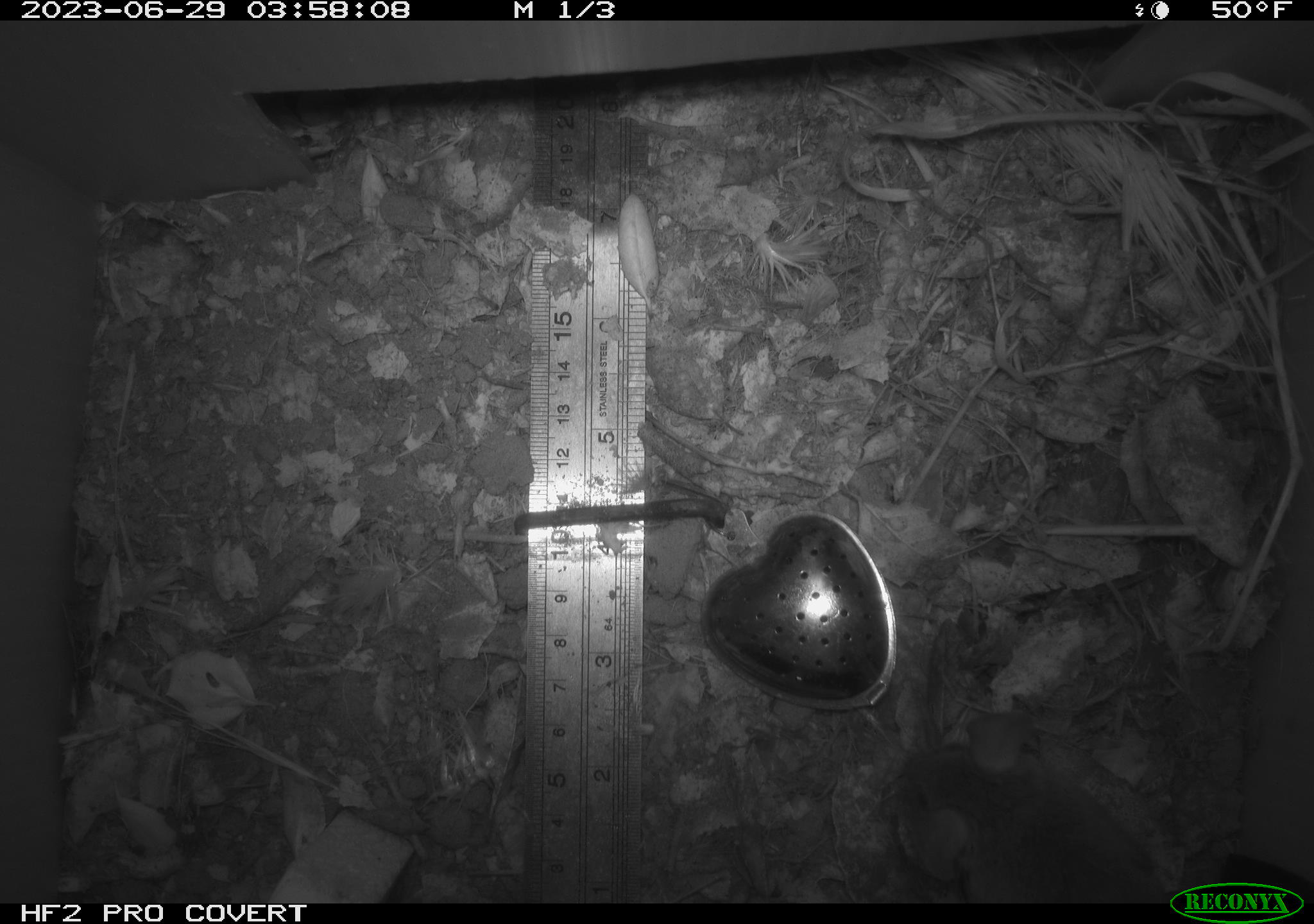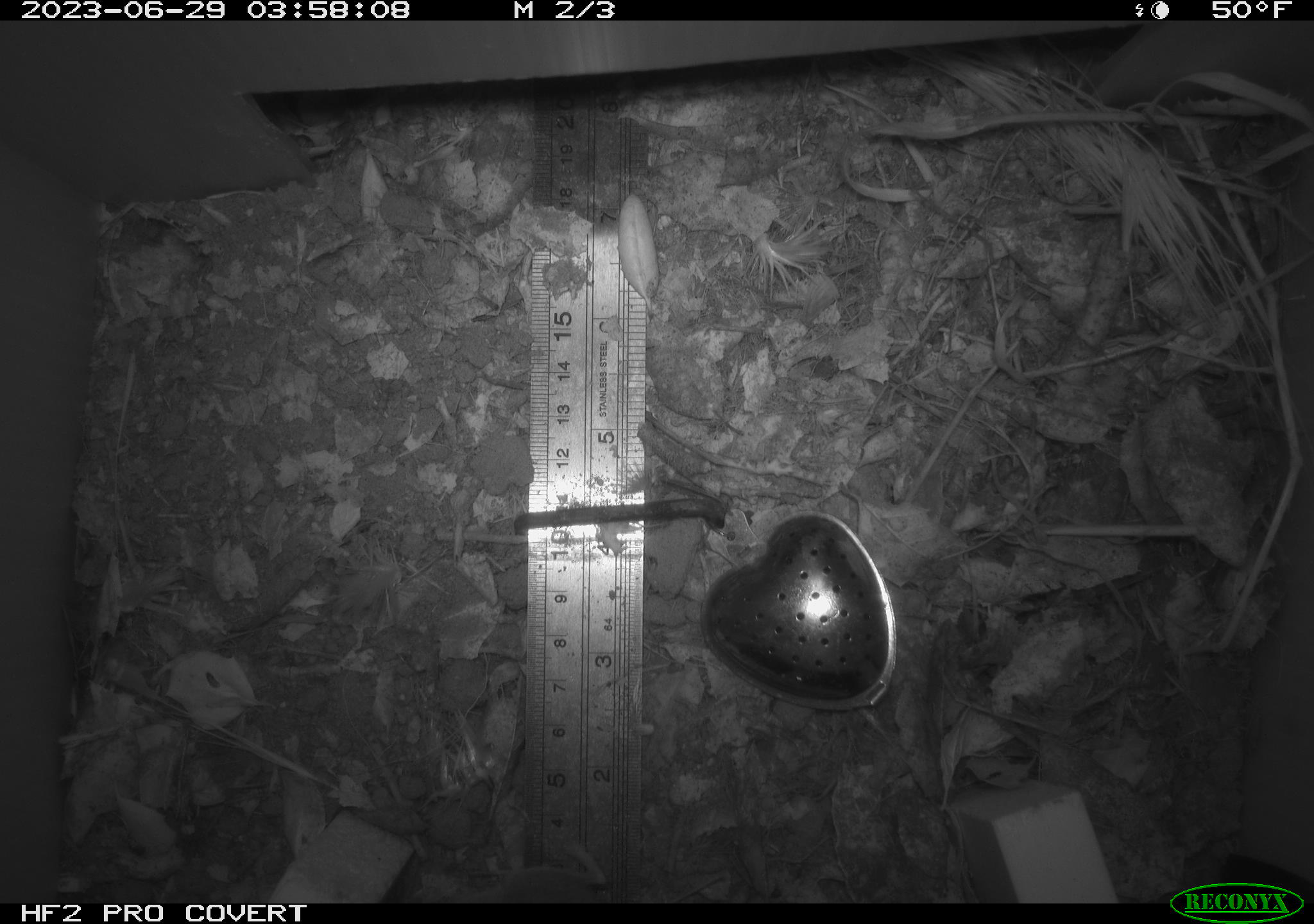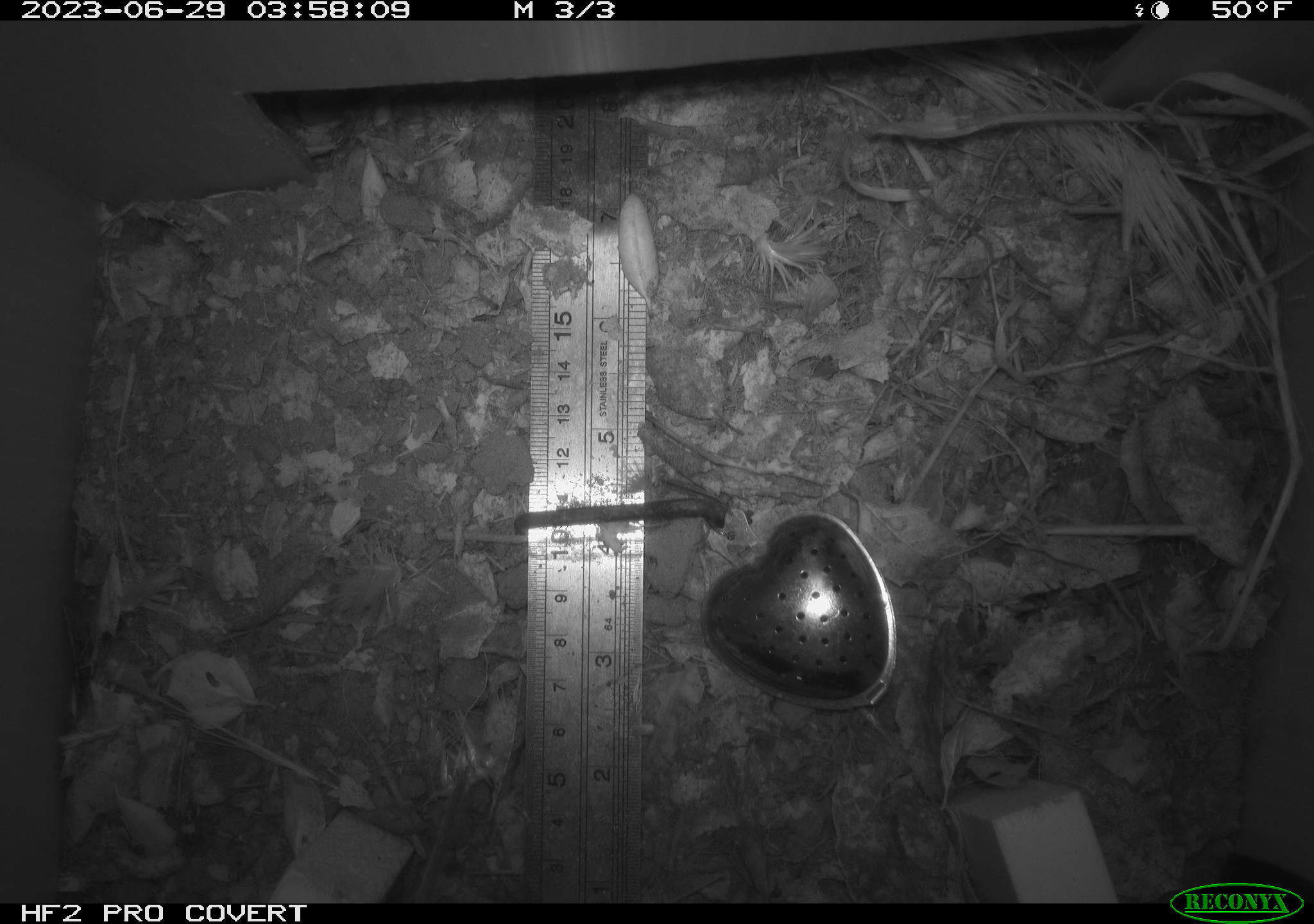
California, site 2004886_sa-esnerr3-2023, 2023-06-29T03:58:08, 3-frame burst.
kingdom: Animalia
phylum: Chordata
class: Mammalia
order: Rodentia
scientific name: Rodentia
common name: mouse species